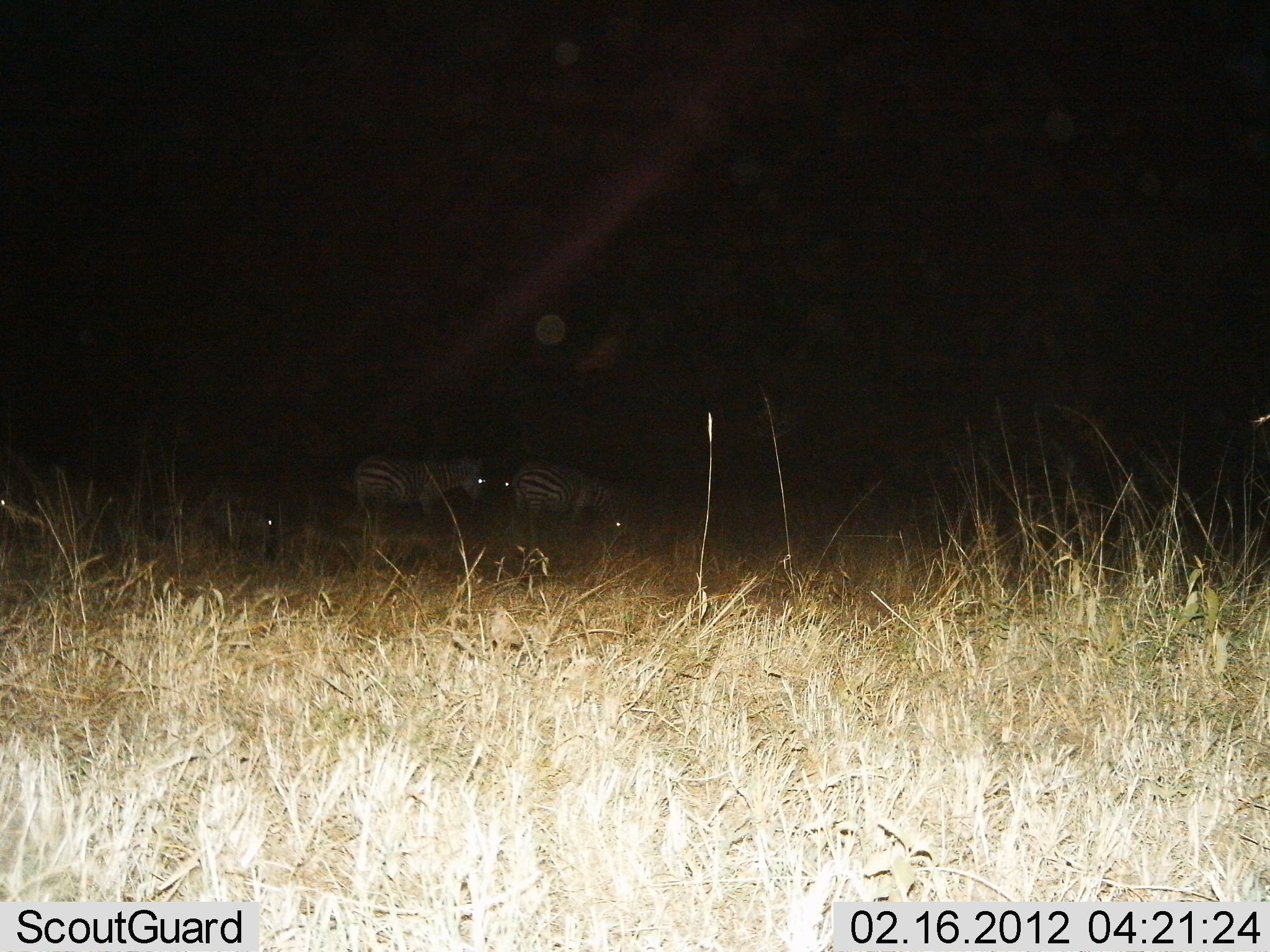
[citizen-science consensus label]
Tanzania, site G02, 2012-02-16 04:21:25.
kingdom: Animalia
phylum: Chordata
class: Mammalia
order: Perissodactyla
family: Equidae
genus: Equus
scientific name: Equus quagga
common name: plains zebra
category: zebra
Zebra (plains zebra) (Equus quagga), count 3. Behavior (volunteer vote fractions): standing 67%, resting 11%, moving 17%, interacting 0%. Young present (vote fraction): 0%. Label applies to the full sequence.